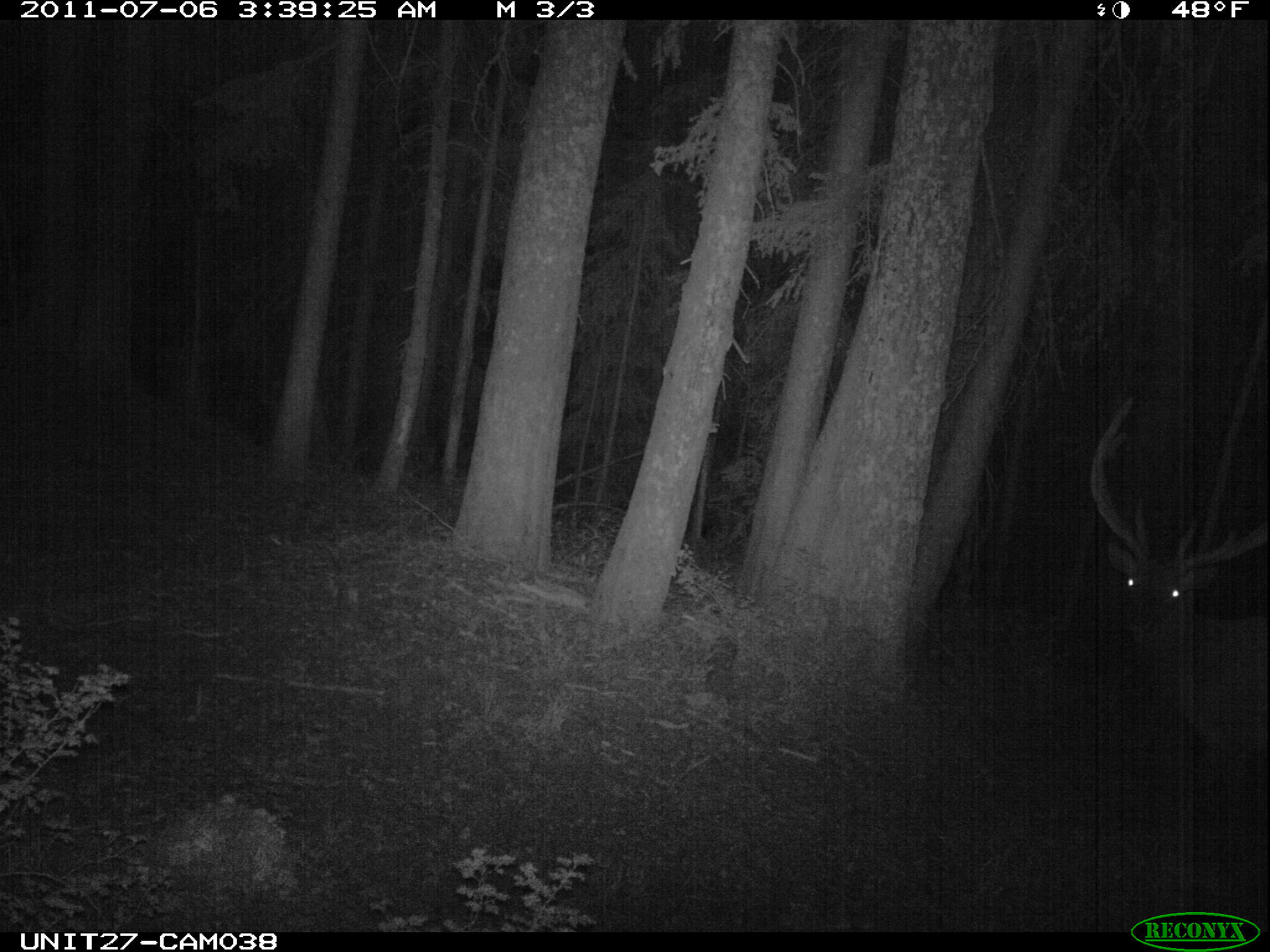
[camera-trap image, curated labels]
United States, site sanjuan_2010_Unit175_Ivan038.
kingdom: Animalia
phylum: Chordata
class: Mammalia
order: Artiodactyla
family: Cervidae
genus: Cervus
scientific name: Cervus elaphus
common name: red deer